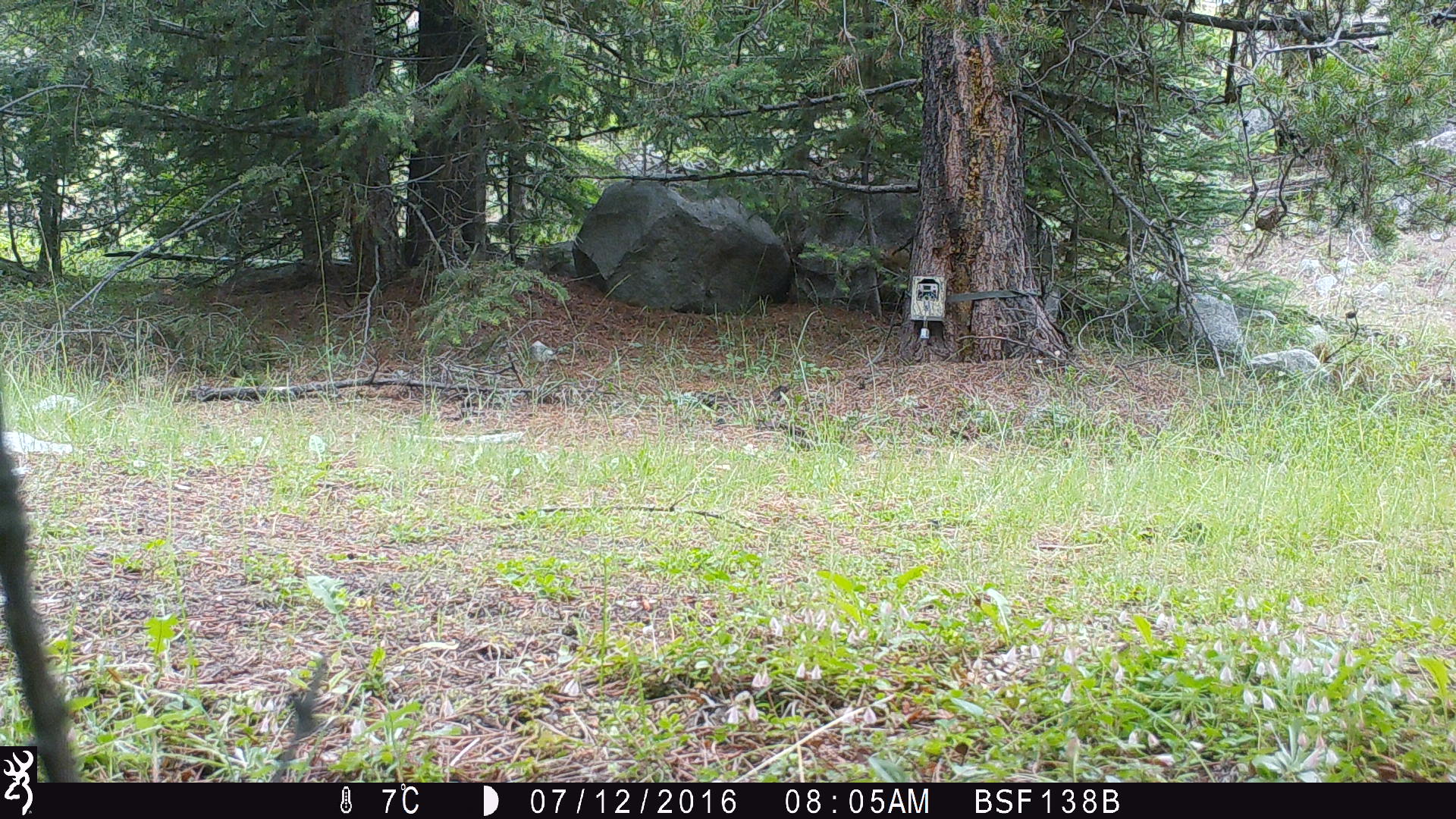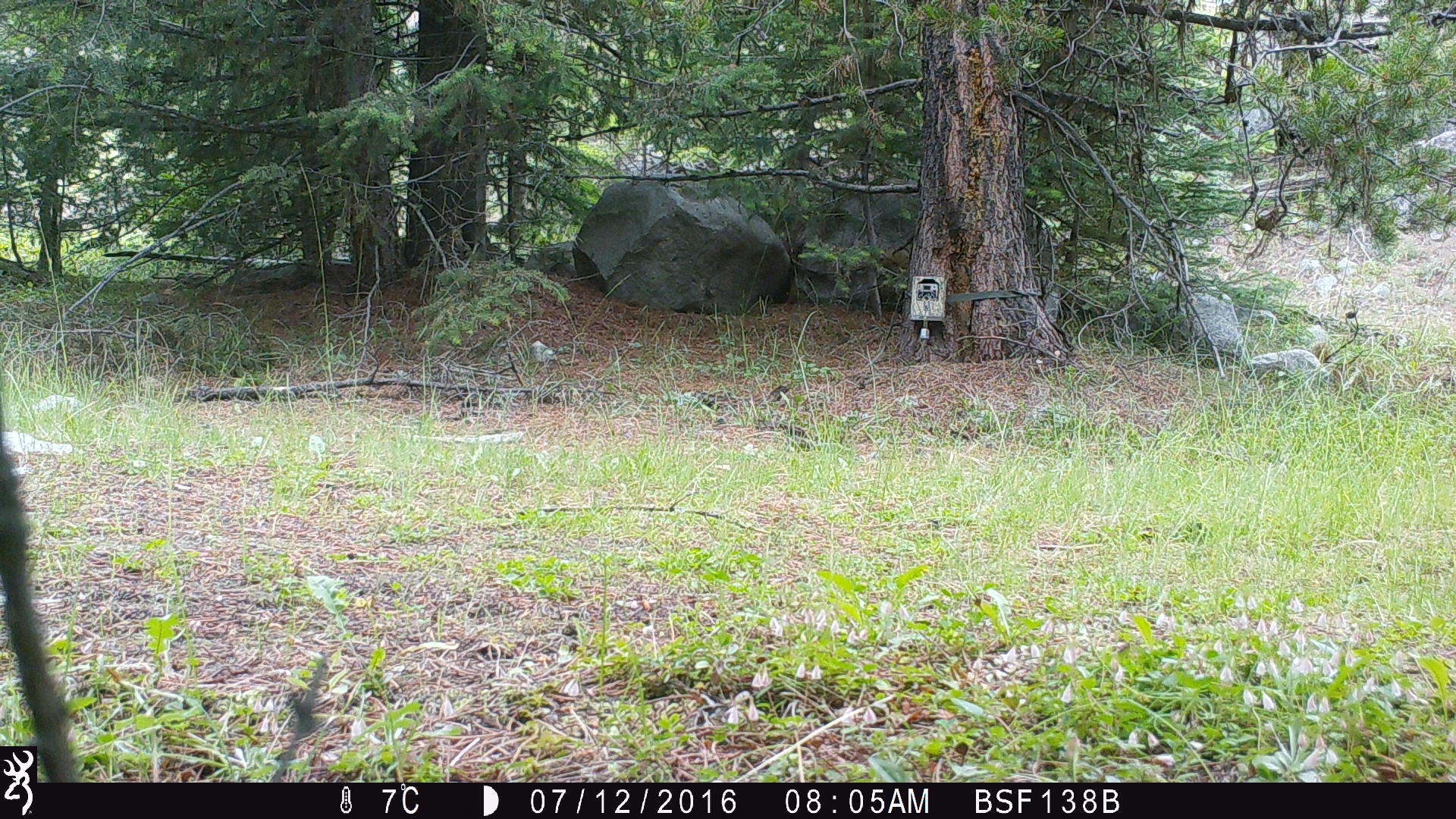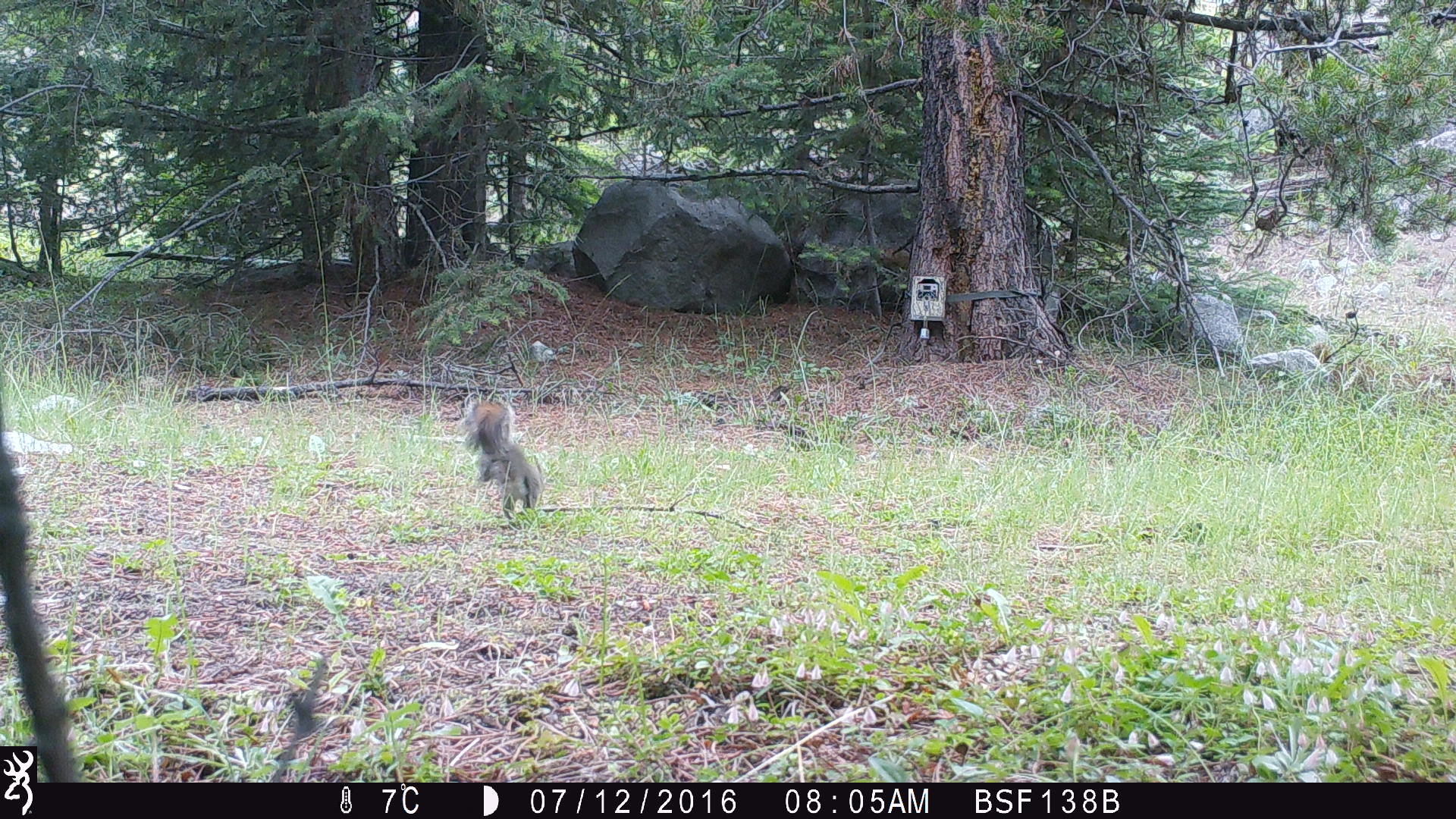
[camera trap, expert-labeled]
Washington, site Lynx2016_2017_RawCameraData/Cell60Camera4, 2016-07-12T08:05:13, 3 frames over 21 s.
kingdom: Animalia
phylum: Chordata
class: Mammalia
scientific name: Mammalia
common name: small mammal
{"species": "small mammal (Mammalia)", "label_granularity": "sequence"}